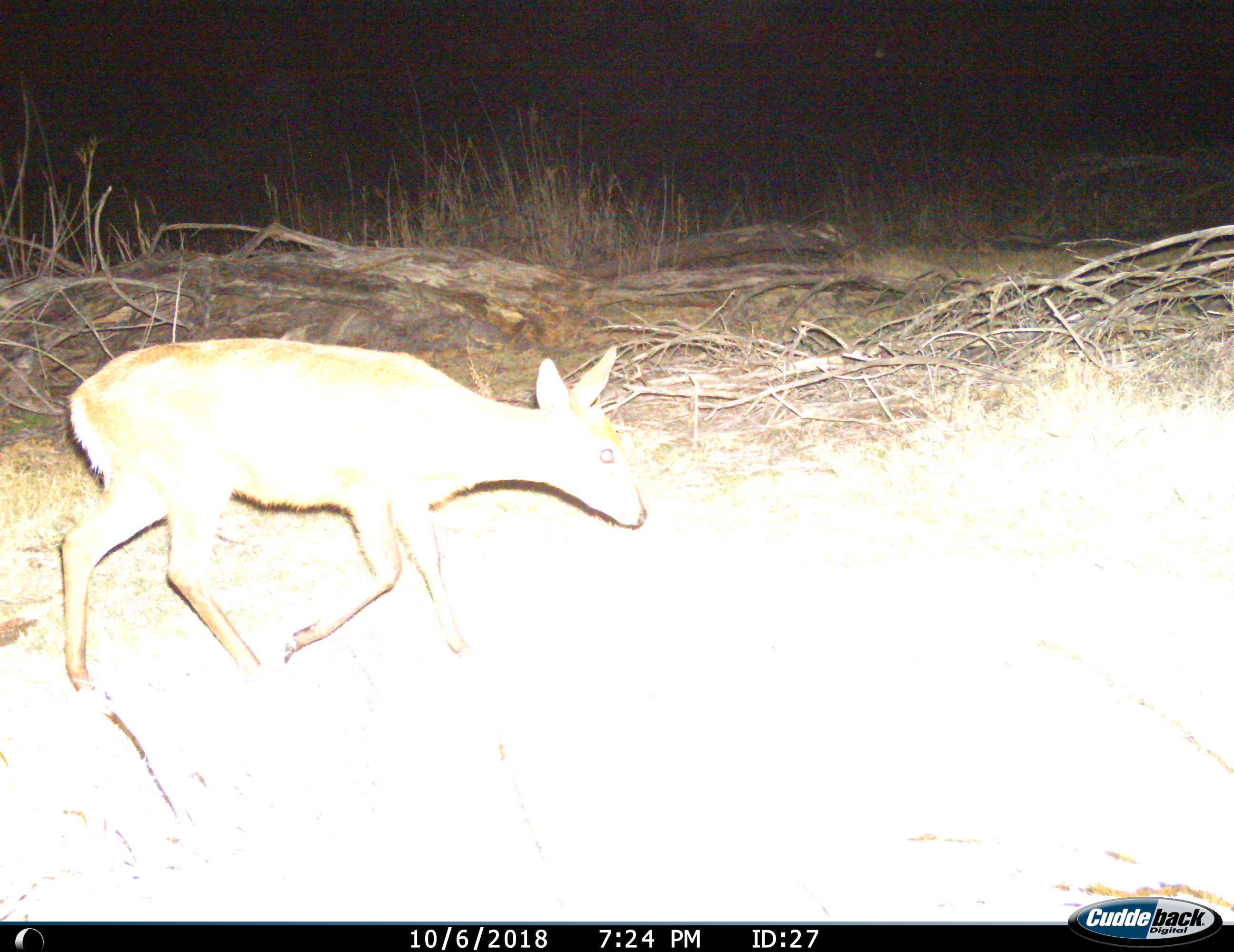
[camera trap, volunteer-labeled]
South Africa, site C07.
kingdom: Animalia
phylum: Chordata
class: Mammalia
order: Artiodactyla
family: Bovidae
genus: Sylvicapra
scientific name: Sylvicapra grimmia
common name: common grey duiker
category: duikercommongrey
Duikercommongrey (common grey duiker) (Sylvicapra grimmia), count 1. Behavior (volunteer vote fractions): standing 0%, resting 0%, moving 100%, interacting 0%. Young present (vote fraction): 0%. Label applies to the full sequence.